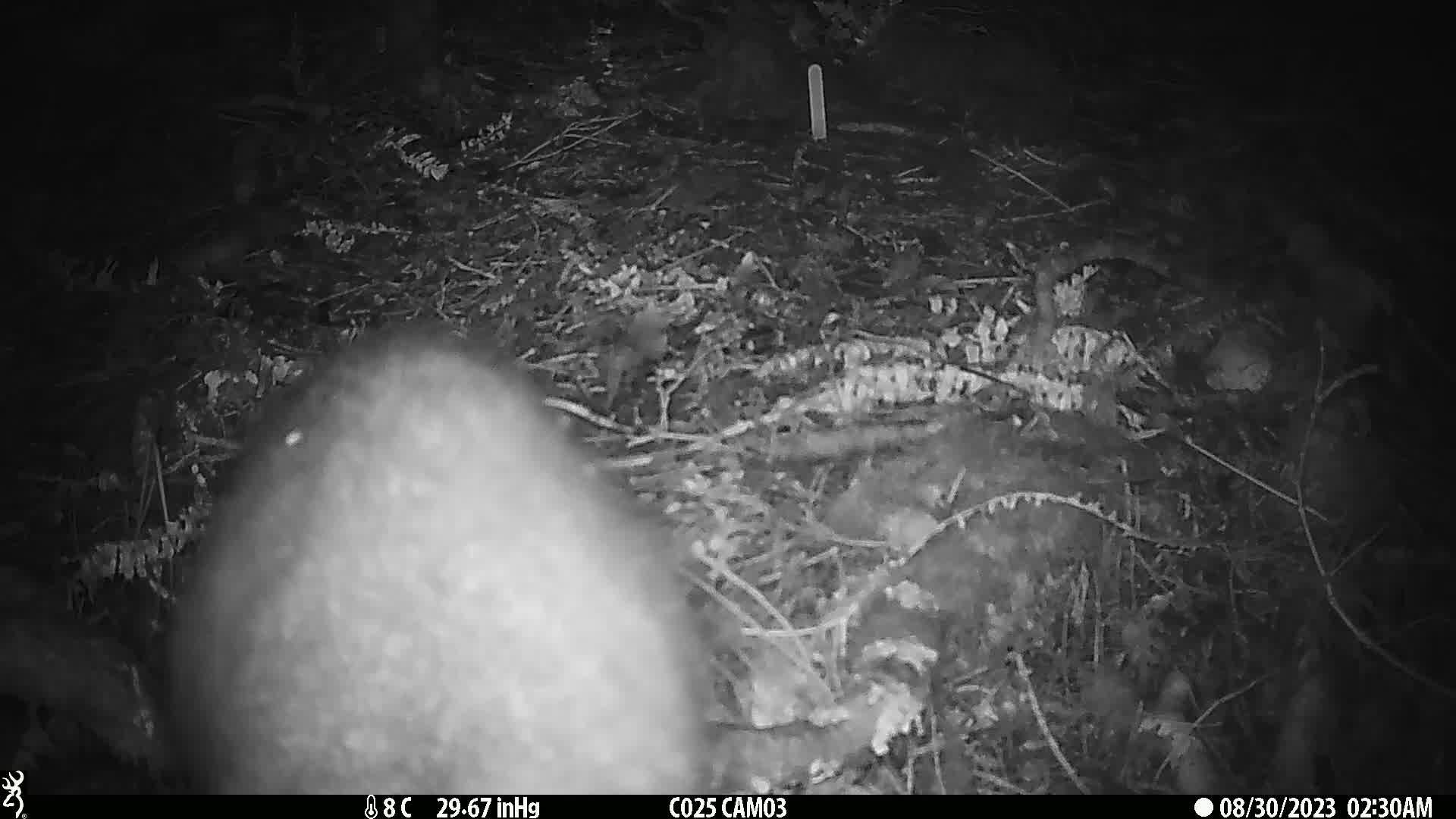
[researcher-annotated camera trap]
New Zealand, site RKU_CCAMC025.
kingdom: Animalia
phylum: Chordata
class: Mammalia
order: Diprotodontia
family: Phalangeridae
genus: Trichosurus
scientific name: Trichosurus vulpecula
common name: common brushtail possum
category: possum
Possum (common brushtail possum) (Trichosurus vulpecula).